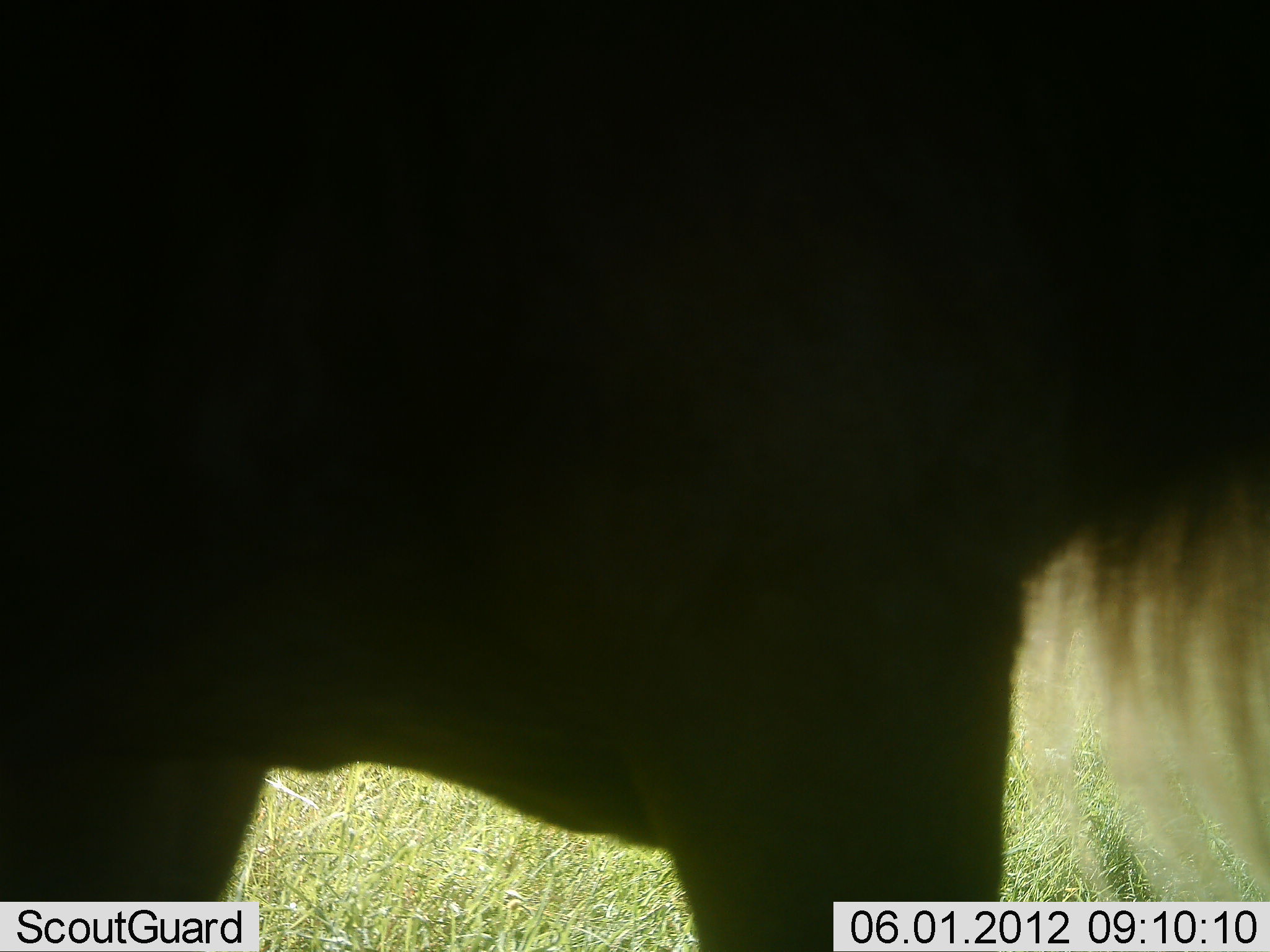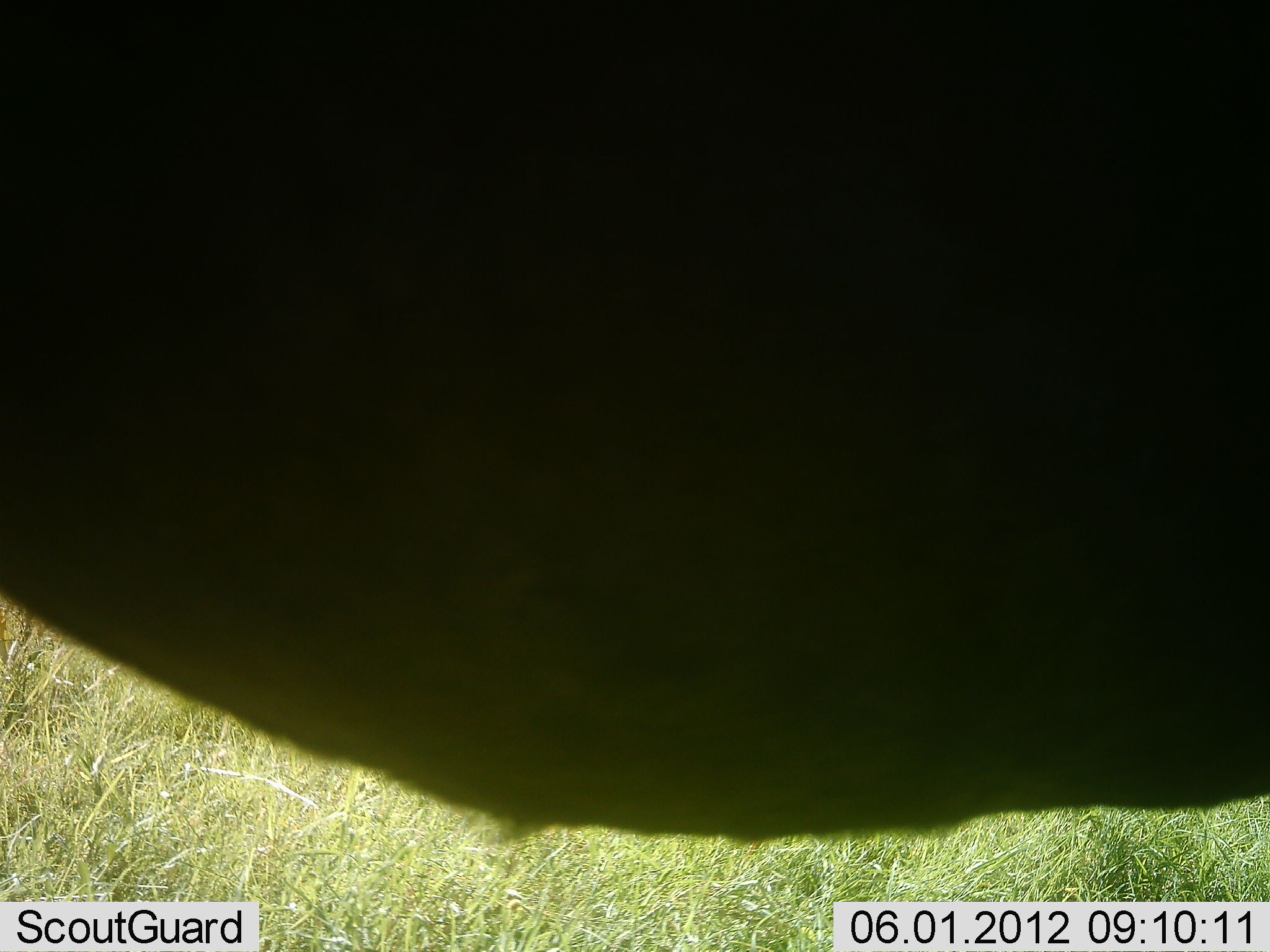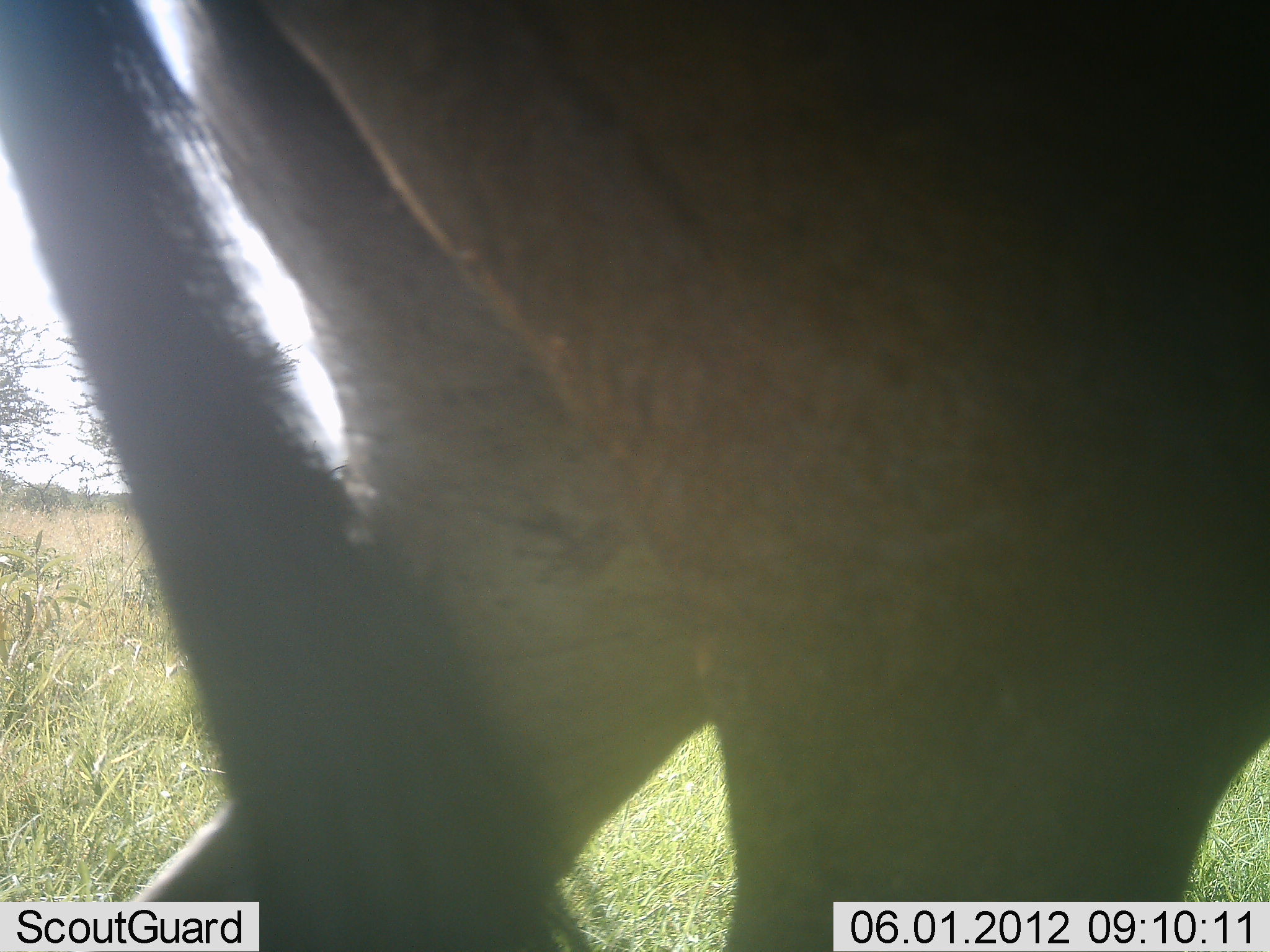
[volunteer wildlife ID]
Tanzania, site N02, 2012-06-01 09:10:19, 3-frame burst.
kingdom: Animalia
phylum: Chordata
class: Mammalia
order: Artiodactyla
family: Bovidae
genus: Connochaetes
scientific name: Connochaetes taurinus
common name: blue wildebeest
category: wildebeest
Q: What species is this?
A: Wildebeest (blue wildebeest) (Connochaetes taurinus).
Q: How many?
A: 1.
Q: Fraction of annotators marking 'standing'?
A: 0%.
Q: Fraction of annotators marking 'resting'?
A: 0%.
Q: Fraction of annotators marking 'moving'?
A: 100%.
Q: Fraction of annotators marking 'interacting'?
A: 0%.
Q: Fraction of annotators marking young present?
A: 0%.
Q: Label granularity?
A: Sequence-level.